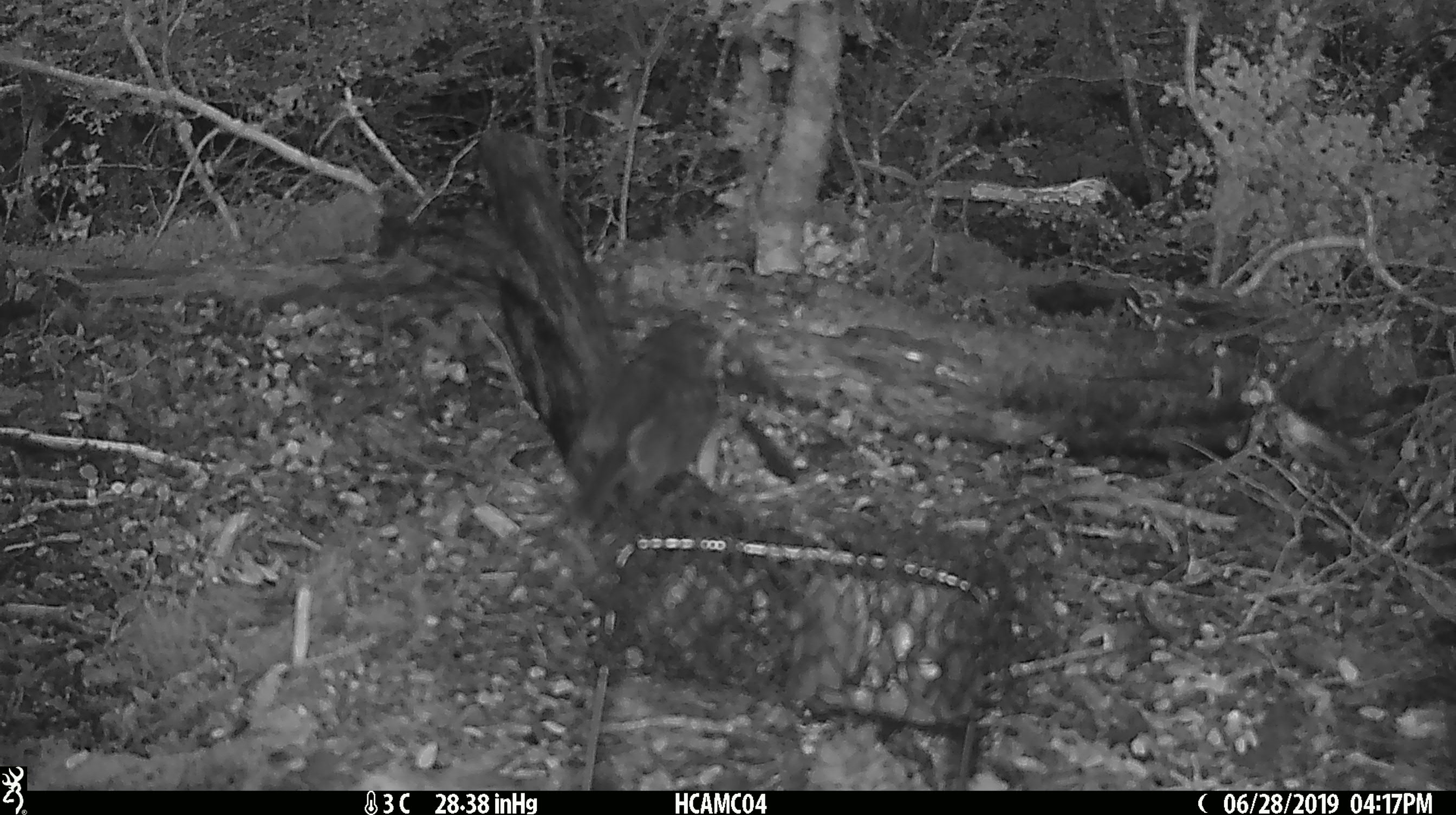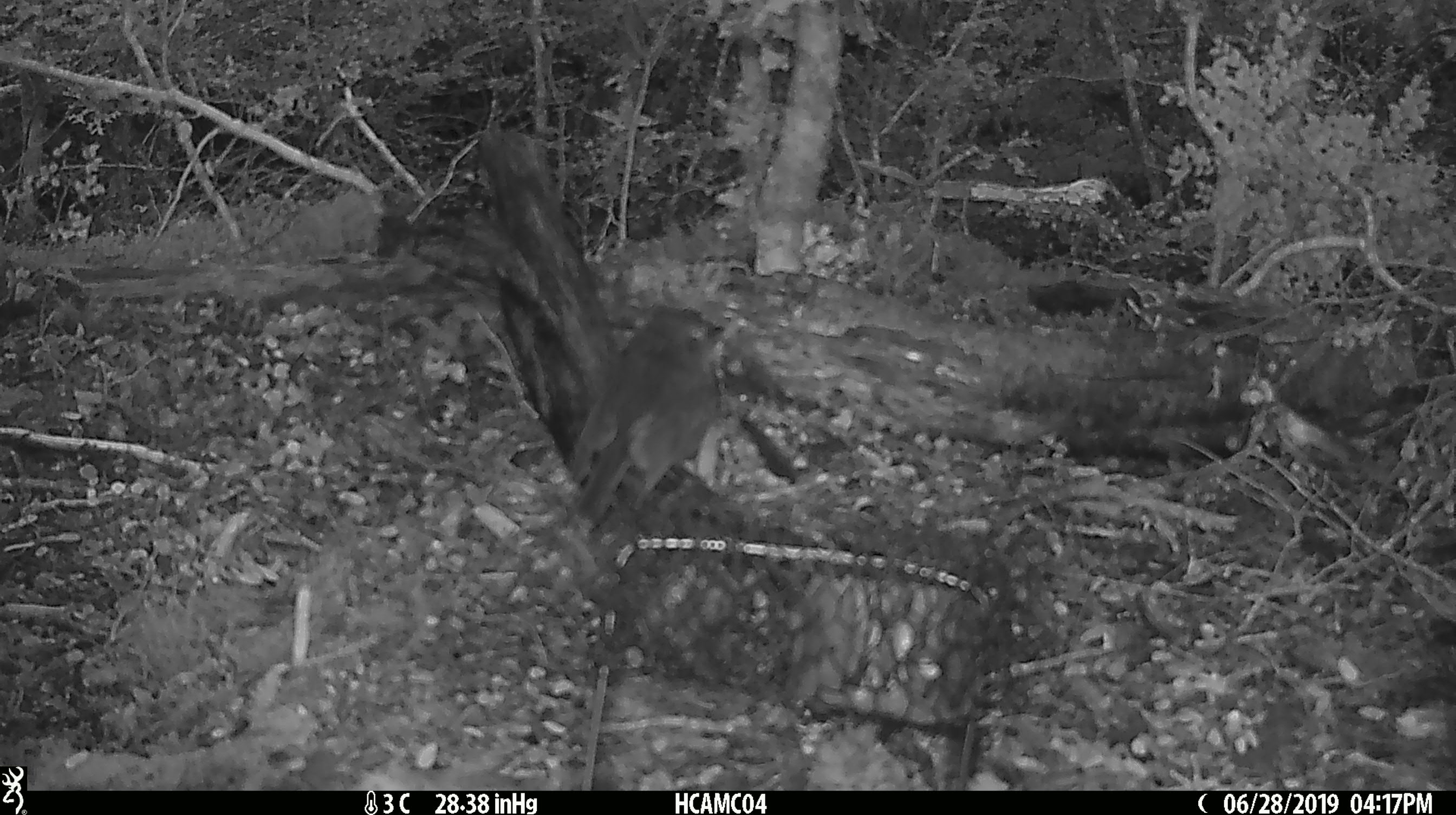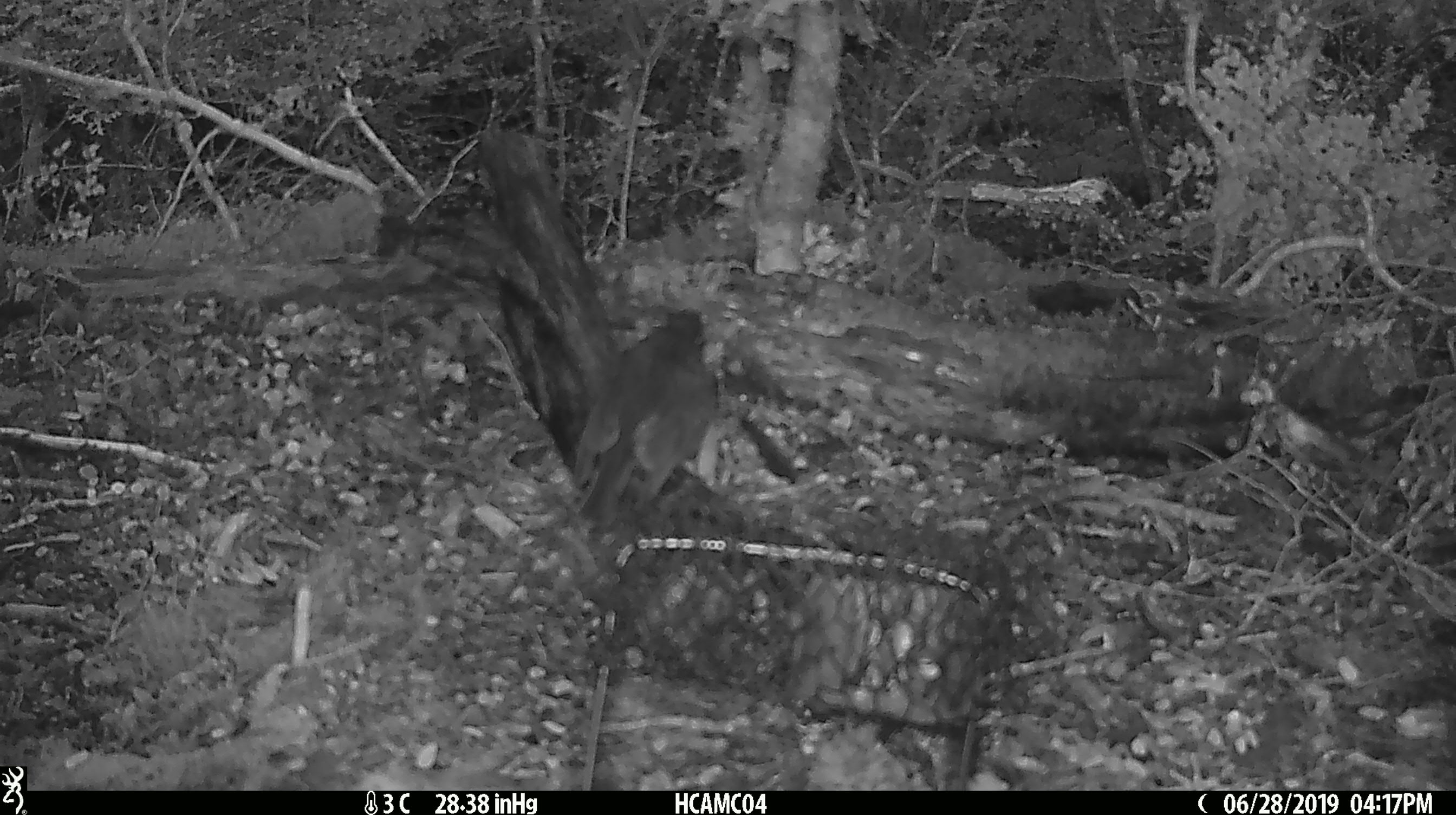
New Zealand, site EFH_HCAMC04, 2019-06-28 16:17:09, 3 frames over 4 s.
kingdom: Animalia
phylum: Chordata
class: Aves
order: Passeriformes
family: Petroicidae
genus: Petroica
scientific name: Petroica australis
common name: new zealand robin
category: robin